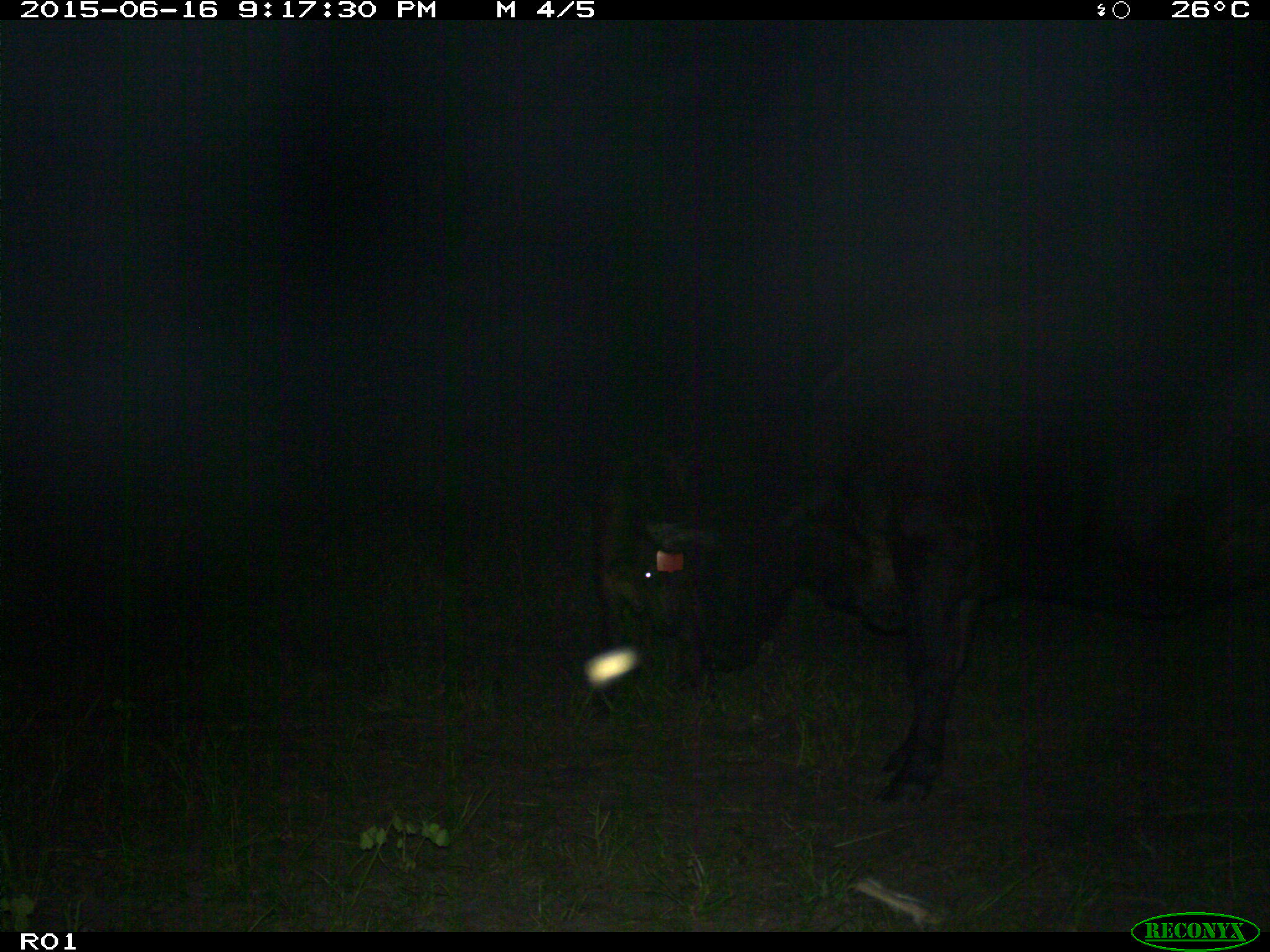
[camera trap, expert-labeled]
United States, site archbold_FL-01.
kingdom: Animalia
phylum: Chordata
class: Mammalia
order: Artiodactyla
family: Bovidae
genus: Bos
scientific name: Bos taurus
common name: domestic cow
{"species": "Bos taurus (domestic cow)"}